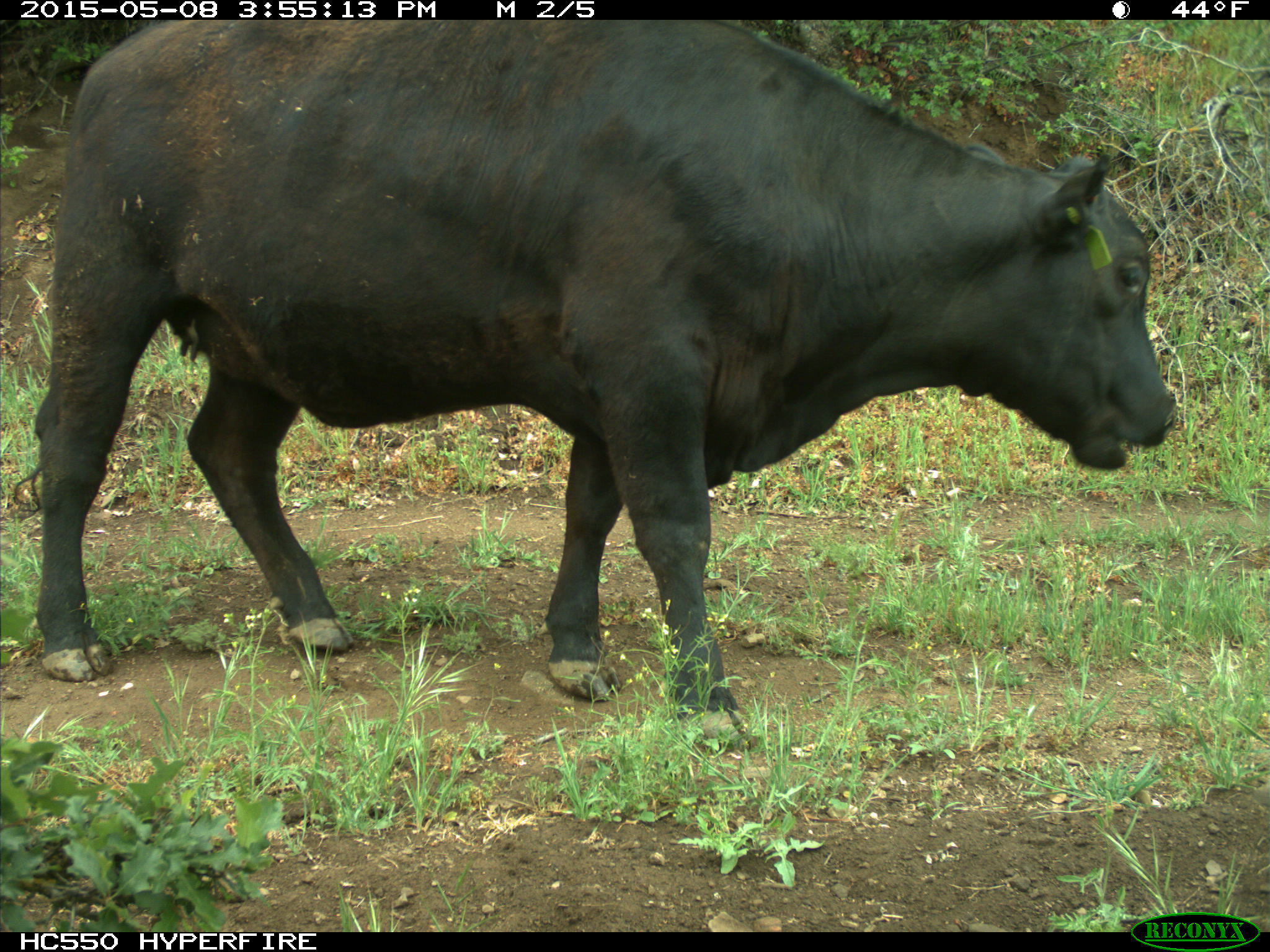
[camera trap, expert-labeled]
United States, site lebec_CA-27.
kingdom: Animalia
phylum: Chordata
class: Mammalia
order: Artiodactyla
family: Bovidae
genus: Bos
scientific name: Bos taurus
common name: domestic cow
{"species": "Bos taurus (domestic cow)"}